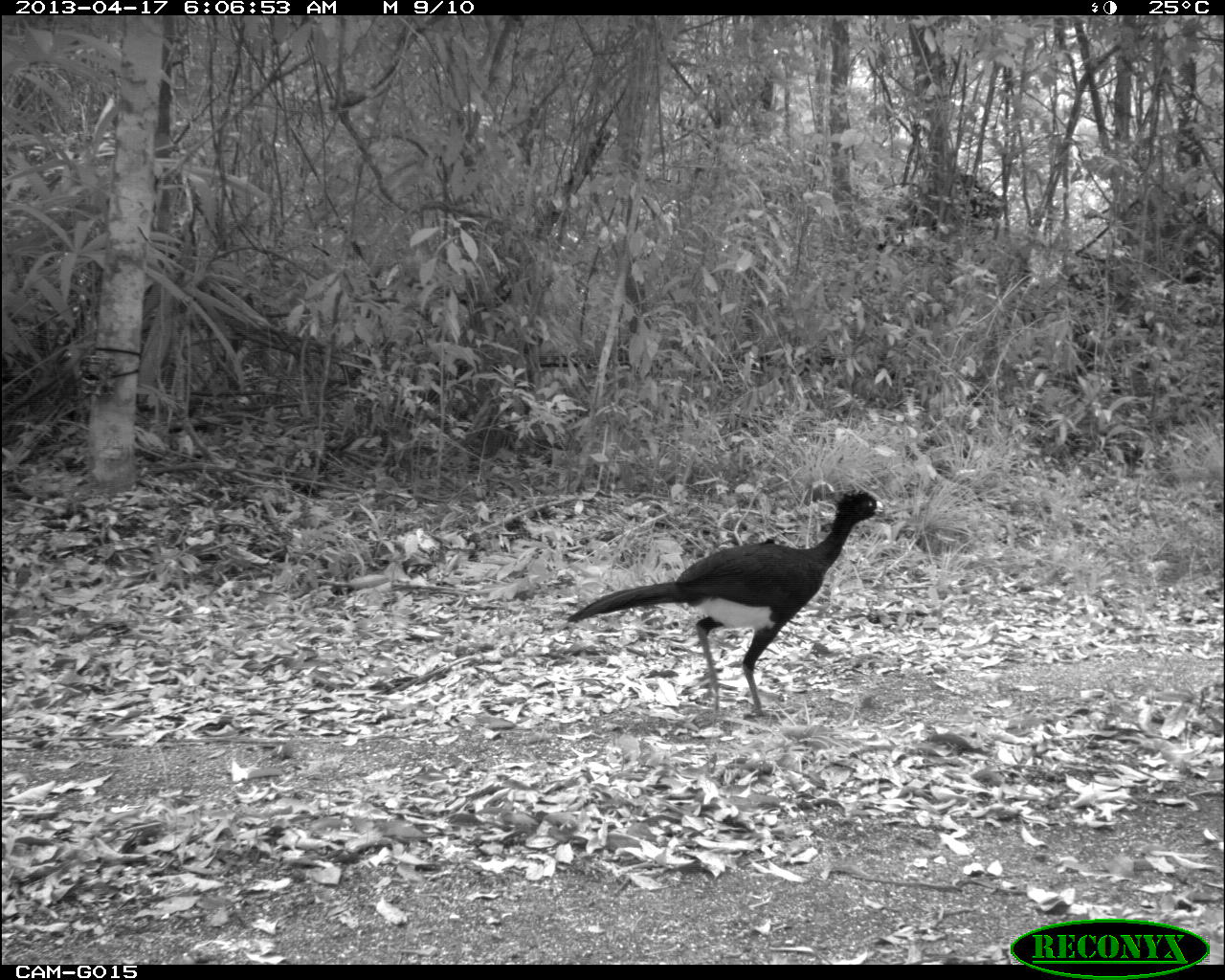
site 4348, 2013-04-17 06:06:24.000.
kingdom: Animalia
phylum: Chordata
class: Aves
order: Galliformes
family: Cracidae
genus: Crax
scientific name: Crax rubra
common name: great curassow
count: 3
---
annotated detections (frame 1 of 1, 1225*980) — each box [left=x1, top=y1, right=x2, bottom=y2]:
crax rubra: [left=564, top=486, right=885, bottom=718]